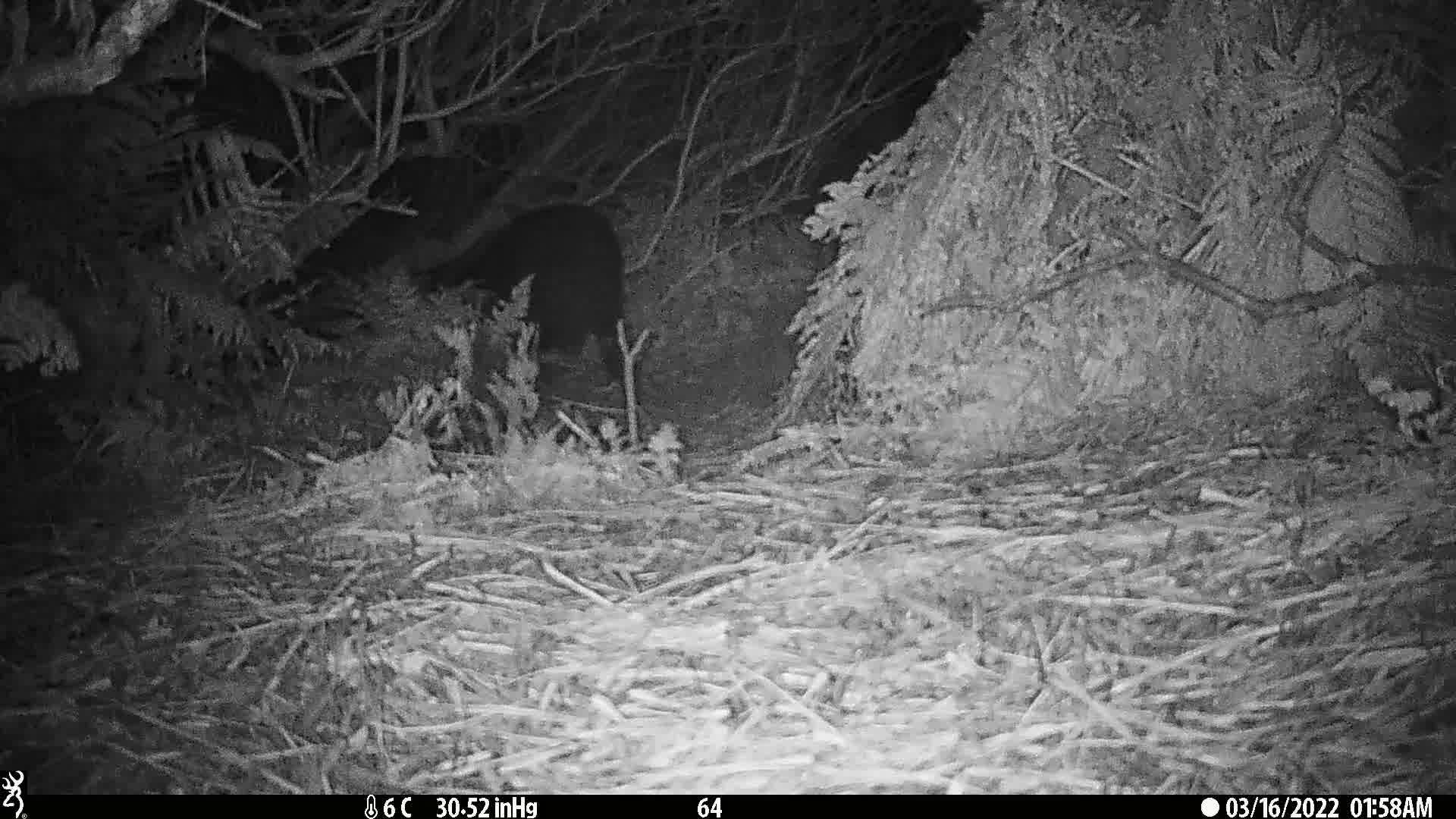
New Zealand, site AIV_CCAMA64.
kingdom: Animalia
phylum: Chordata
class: Mammalia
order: Artiodactyla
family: Suidae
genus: Sus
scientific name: Sus scrofa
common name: pig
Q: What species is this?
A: Pig (Sus scrofa).